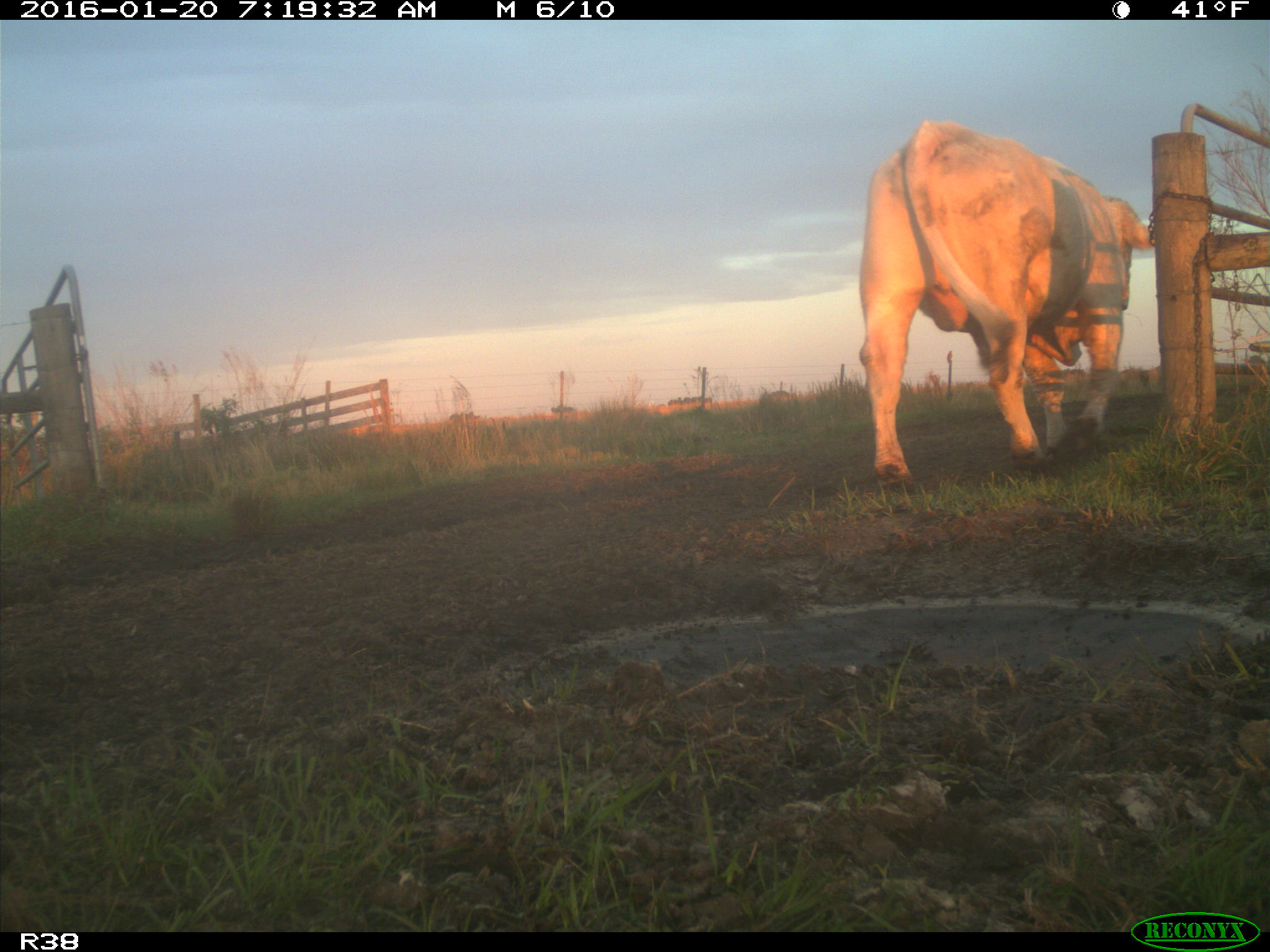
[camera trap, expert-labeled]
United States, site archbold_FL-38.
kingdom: Animalia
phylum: Chordata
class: Mammalia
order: Artiodactyla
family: Bovidae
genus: Bos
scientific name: Bos taurus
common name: domestic cow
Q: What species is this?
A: Bos taurus (domestic cow).